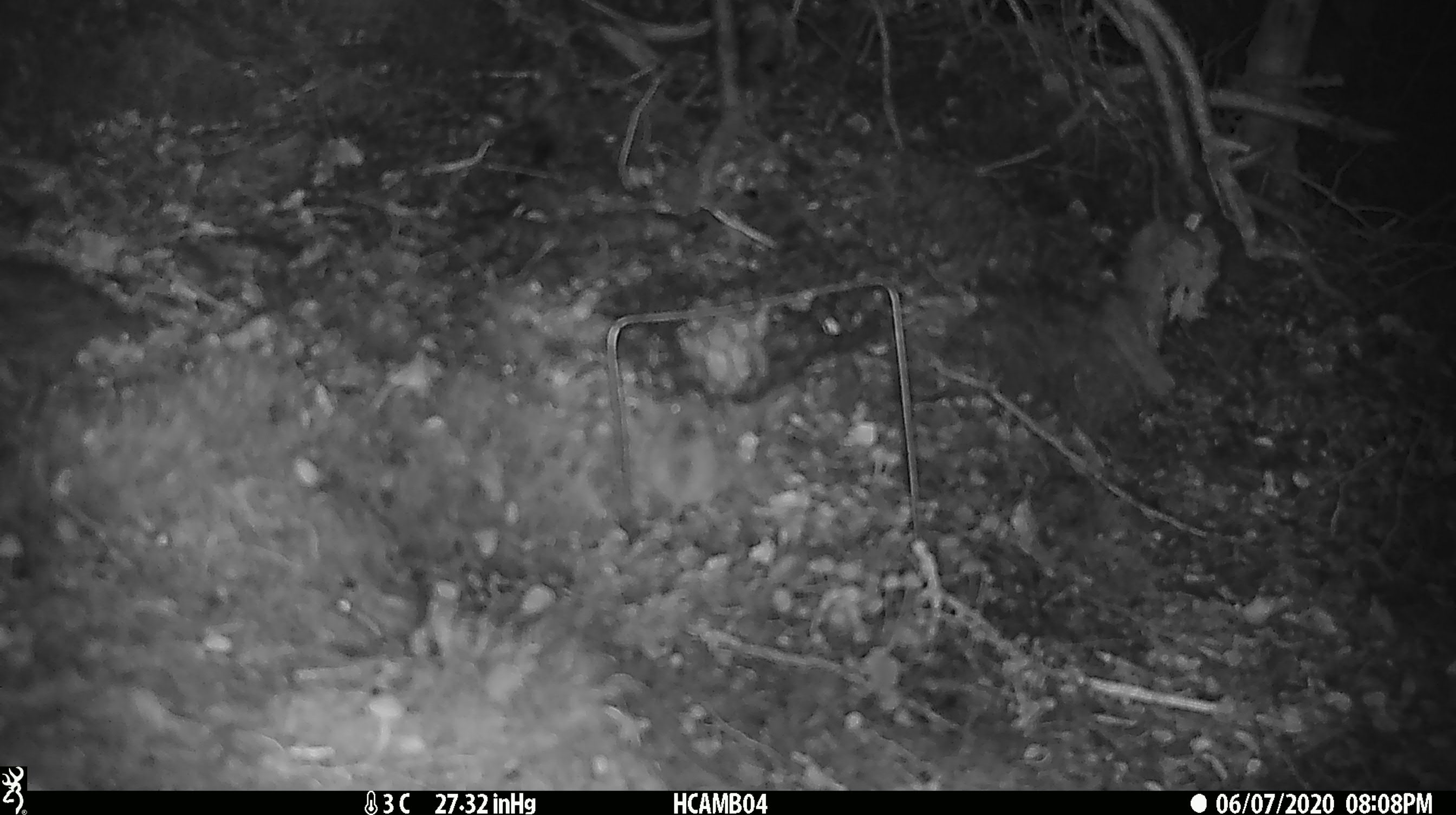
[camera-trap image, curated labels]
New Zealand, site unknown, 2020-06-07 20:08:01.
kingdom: Animalia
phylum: Chordata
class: Mammalia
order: Rodentia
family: Muridae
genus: Mus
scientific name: Mus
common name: mouse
Mouse (Mus).